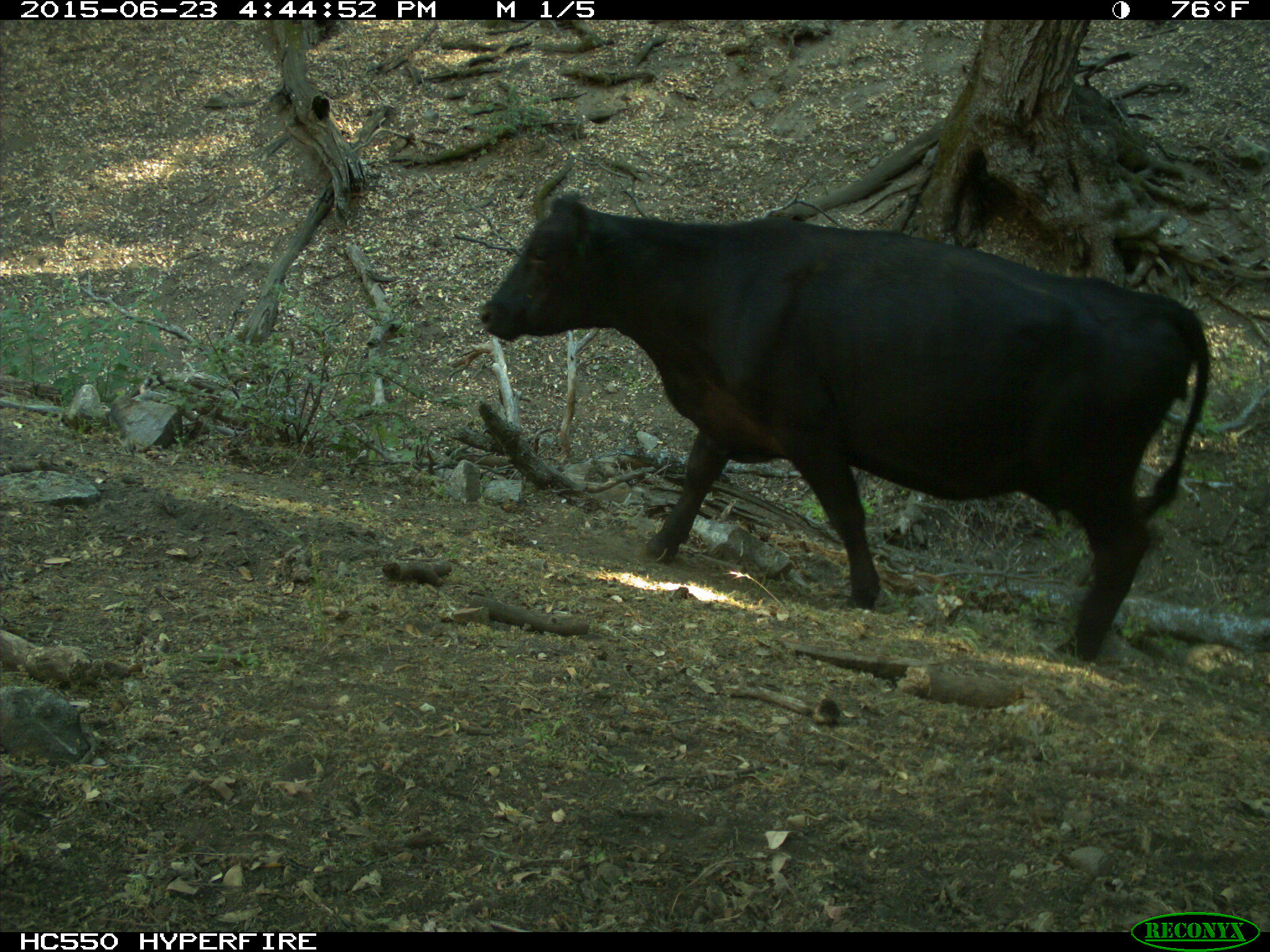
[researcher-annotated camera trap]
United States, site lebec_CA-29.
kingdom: Animalia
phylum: Chordata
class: Mammalia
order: Artiodactyla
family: Bovidae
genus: Bos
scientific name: Bos taurus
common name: domestic cow